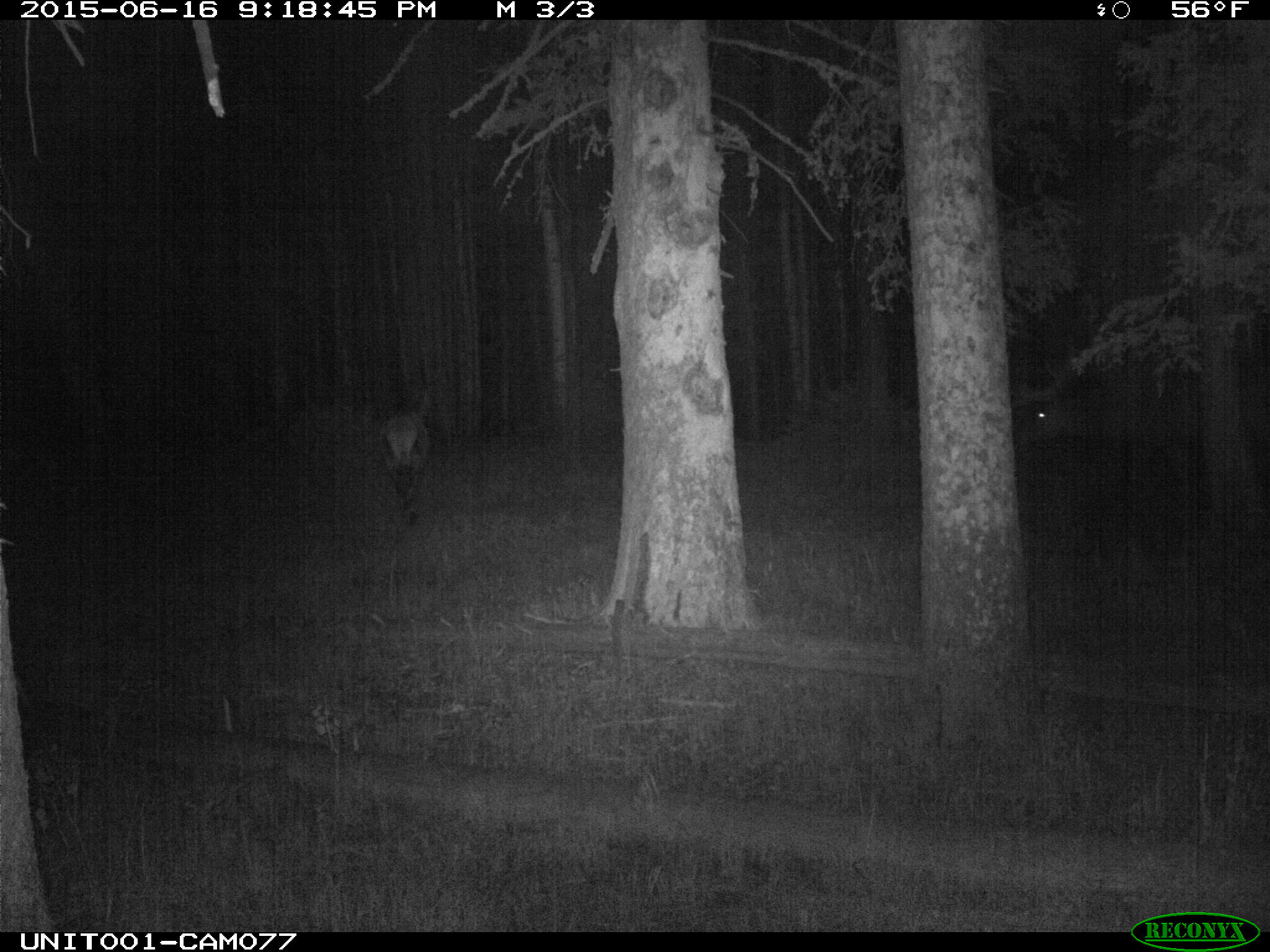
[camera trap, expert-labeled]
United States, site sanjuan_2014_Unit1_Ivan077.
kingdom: Animalia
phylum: Chordata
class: Mammalia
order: Artiodactyla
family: Cervidae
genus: Cervus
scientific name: Cervus elaphus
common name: red deer